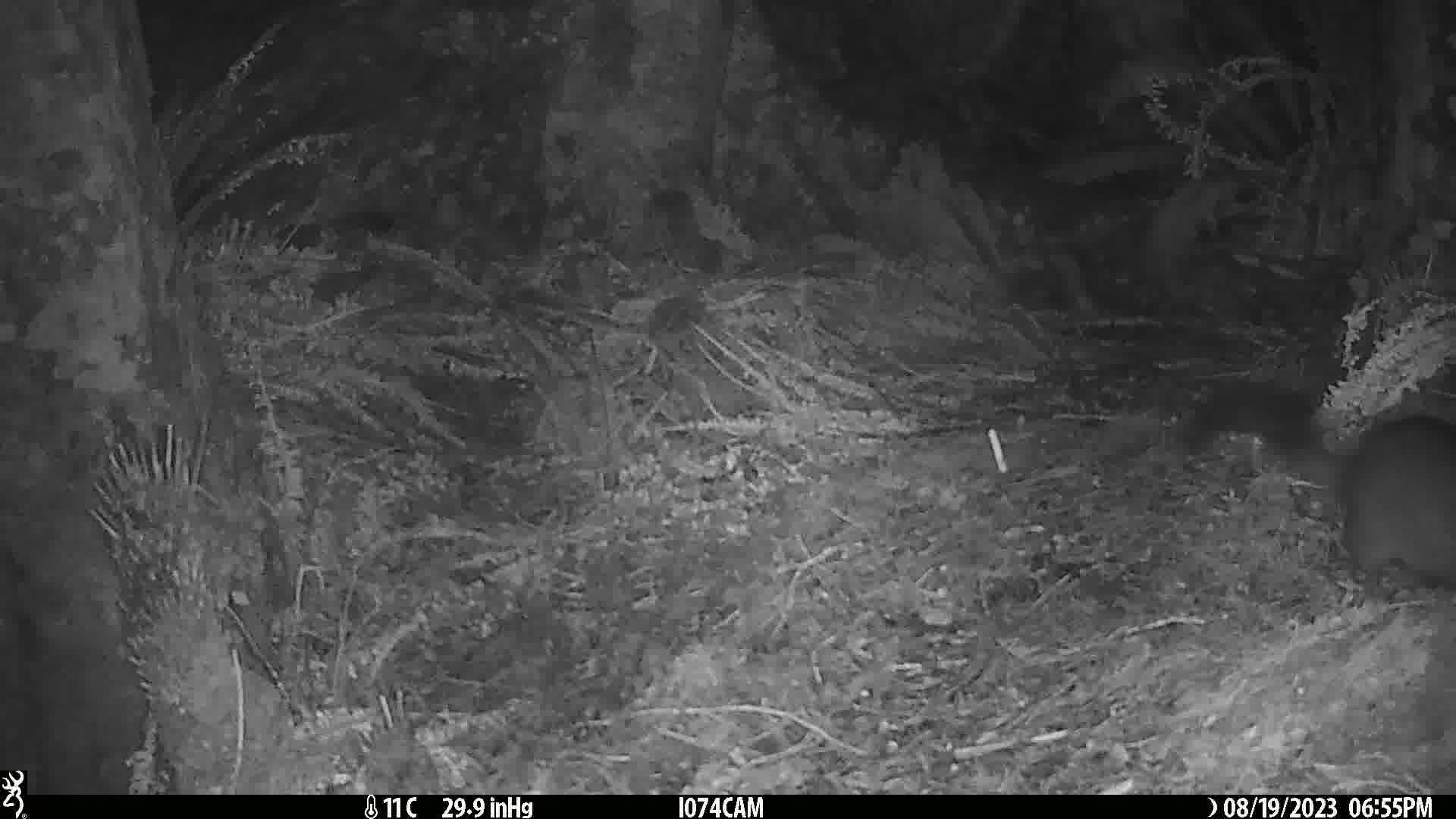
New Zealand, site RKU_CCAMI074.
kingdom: Animalia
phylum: Chordata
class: Mammalia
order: Diprotodontia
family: Phalangeridae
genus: Trichosurus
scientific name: Trichosurus vulpecula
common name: common brushtail possum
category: possum